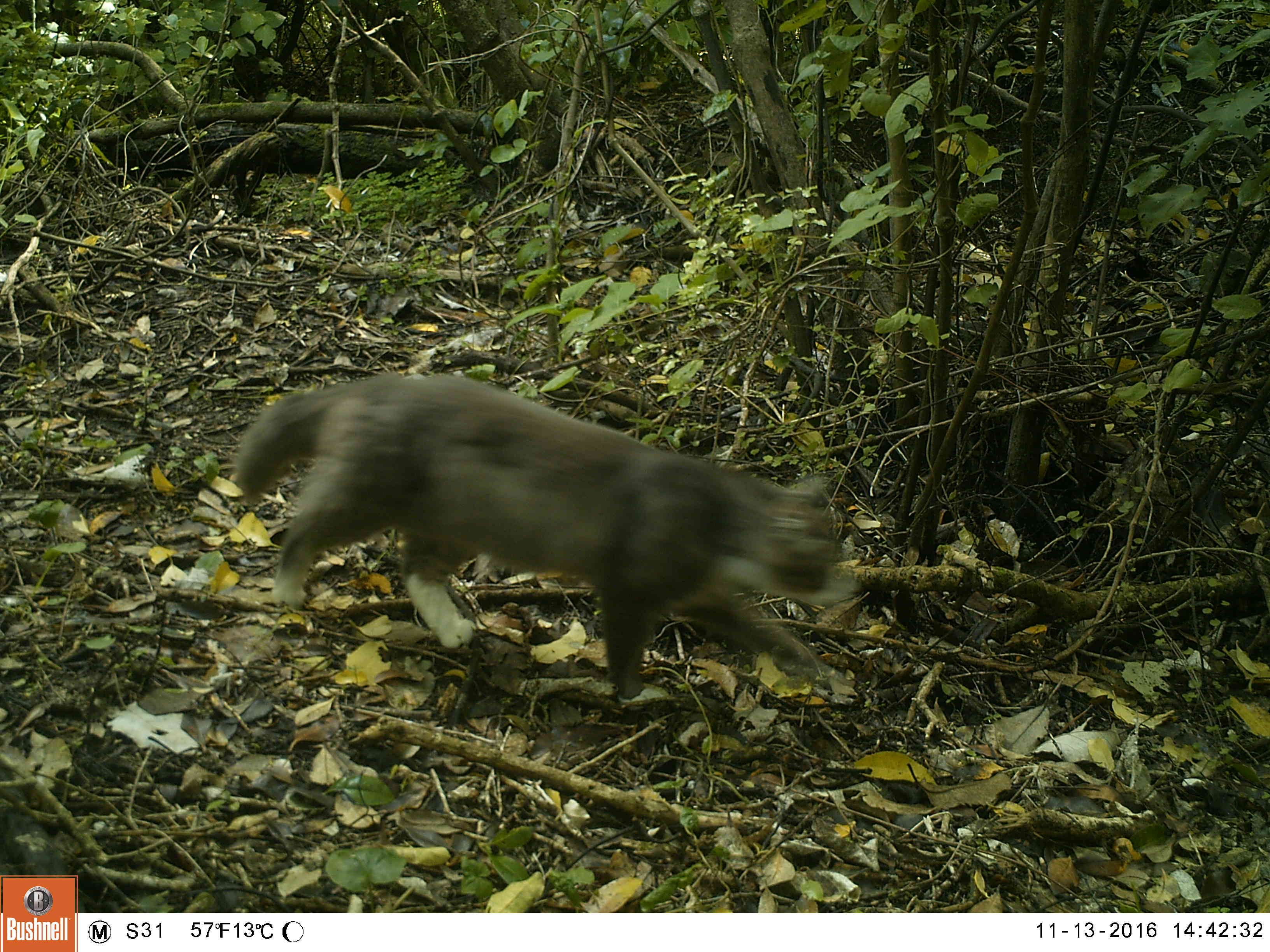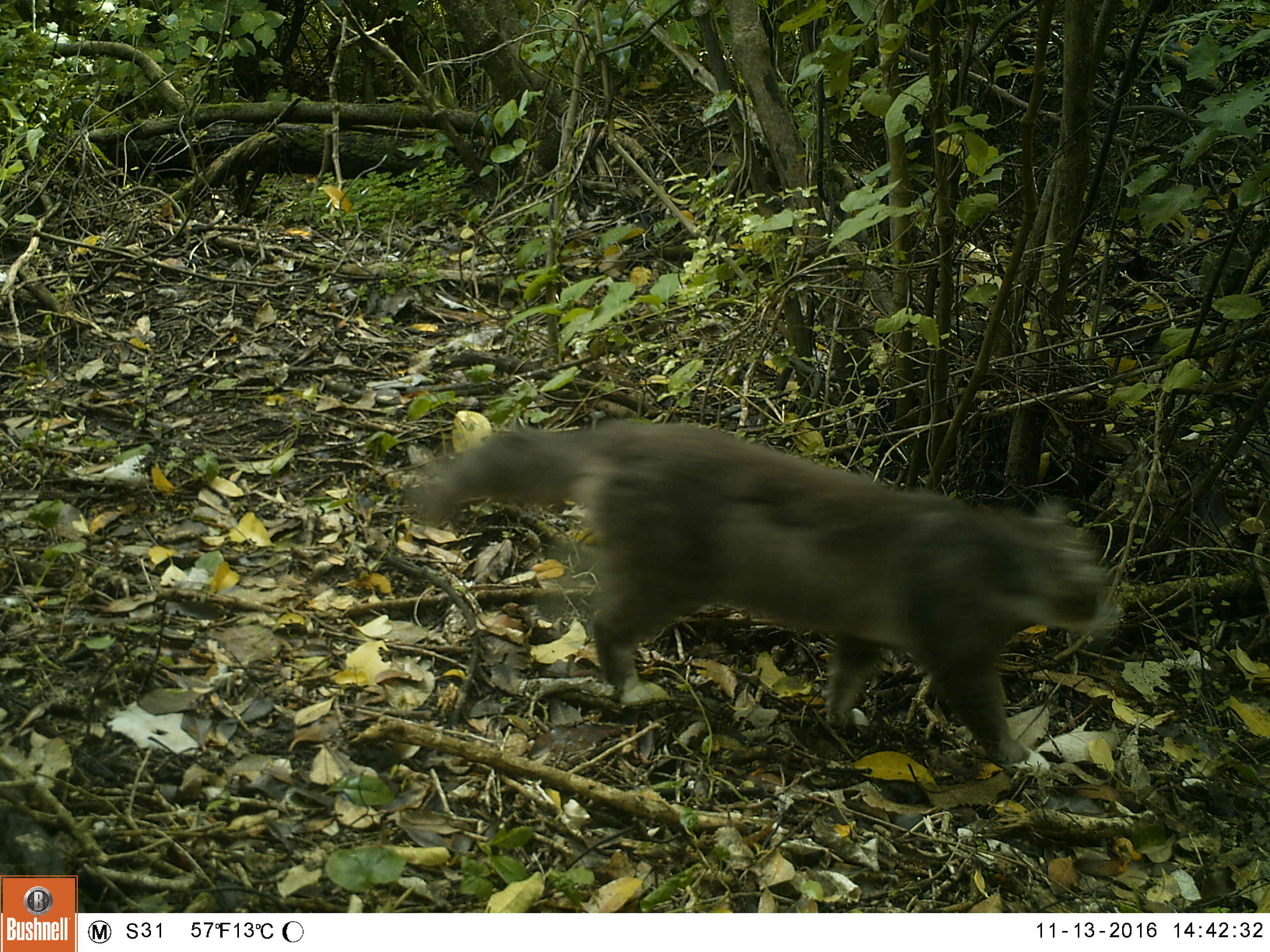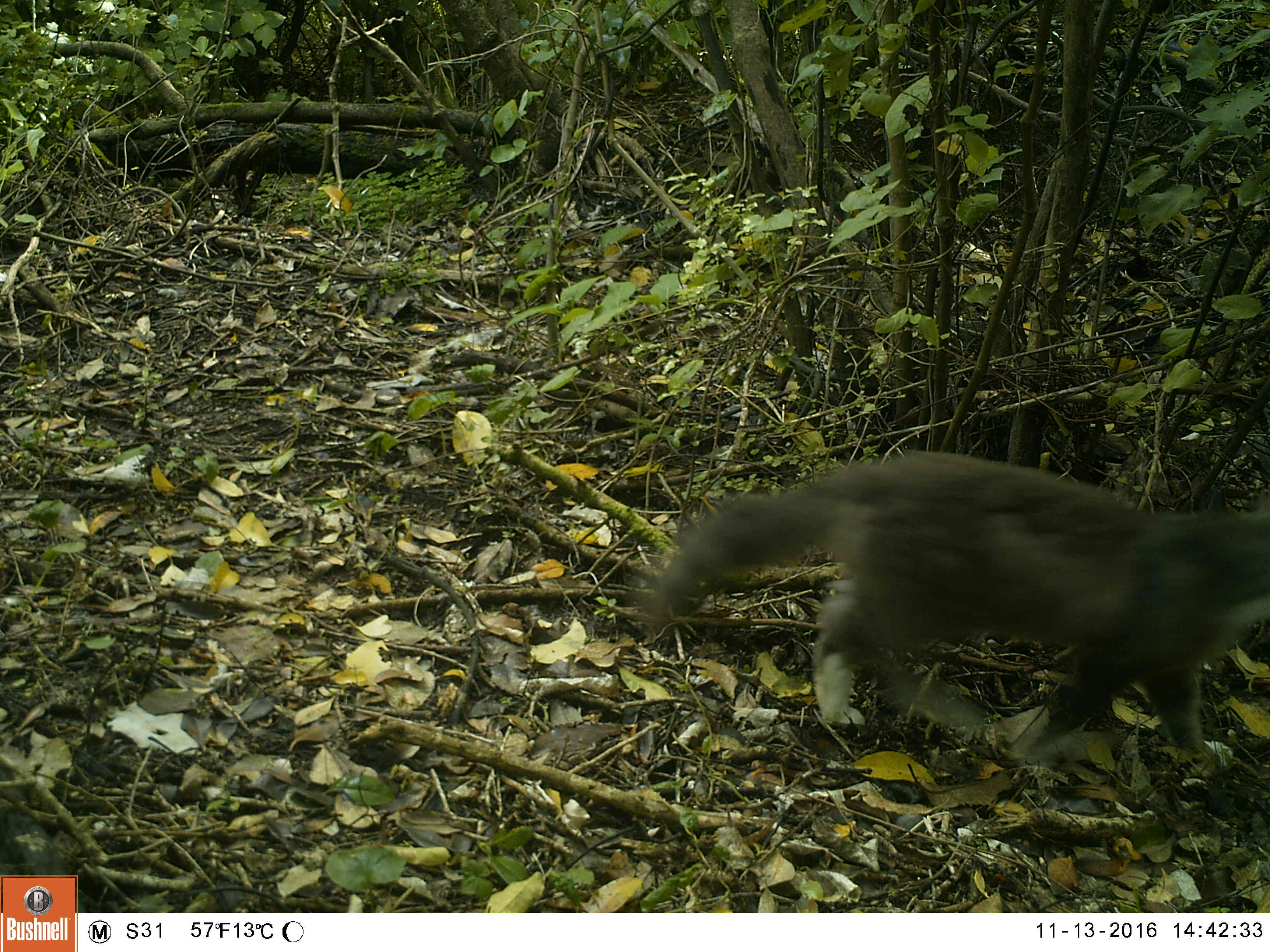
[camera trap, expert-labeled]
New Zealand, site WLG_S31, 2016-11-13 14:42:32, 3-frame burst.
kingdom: Animalia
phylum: Chordata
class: Mammalia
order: Carnivora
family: Felidae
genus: Felis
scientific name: Felis catus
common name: domestic cat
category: cat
Cat (domestic cat) (Felis catus).